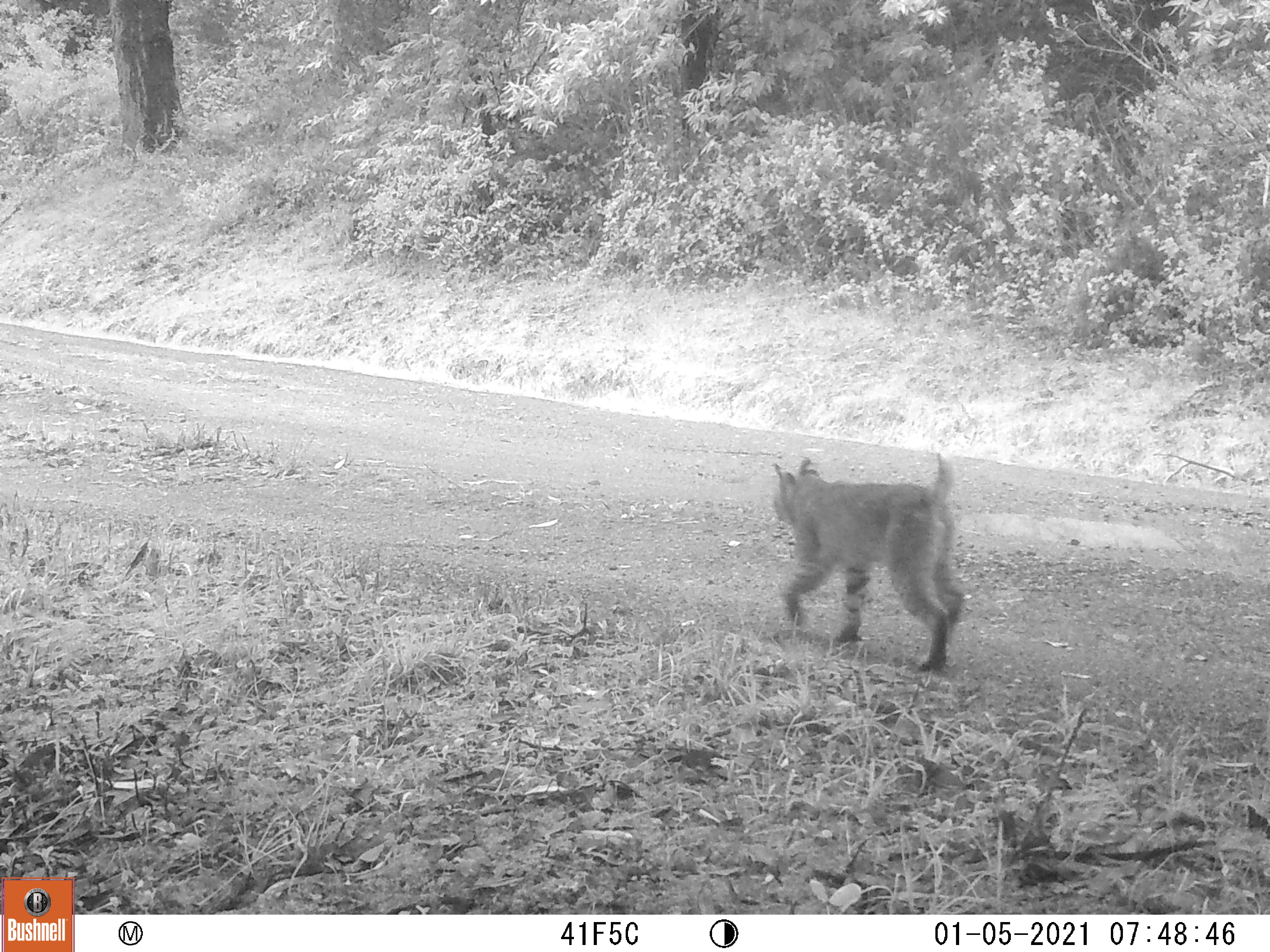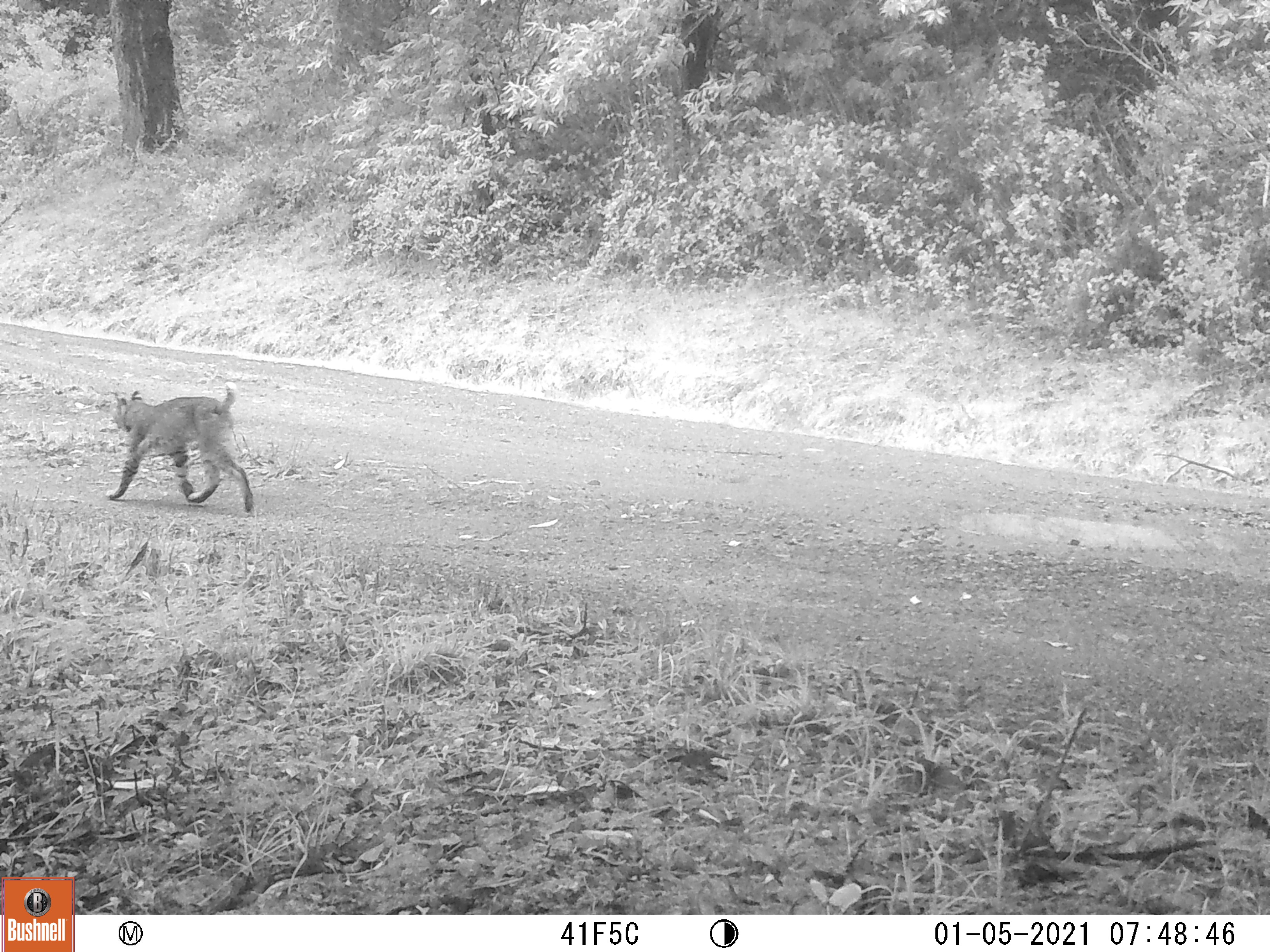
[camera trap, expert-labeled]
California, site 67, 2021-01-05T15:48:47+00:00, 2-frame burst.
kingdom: Animalia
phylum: Chordata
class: Mammalia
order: Carnivora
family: Felidae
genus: Lynx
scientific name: Lynx rufus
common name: bobcat